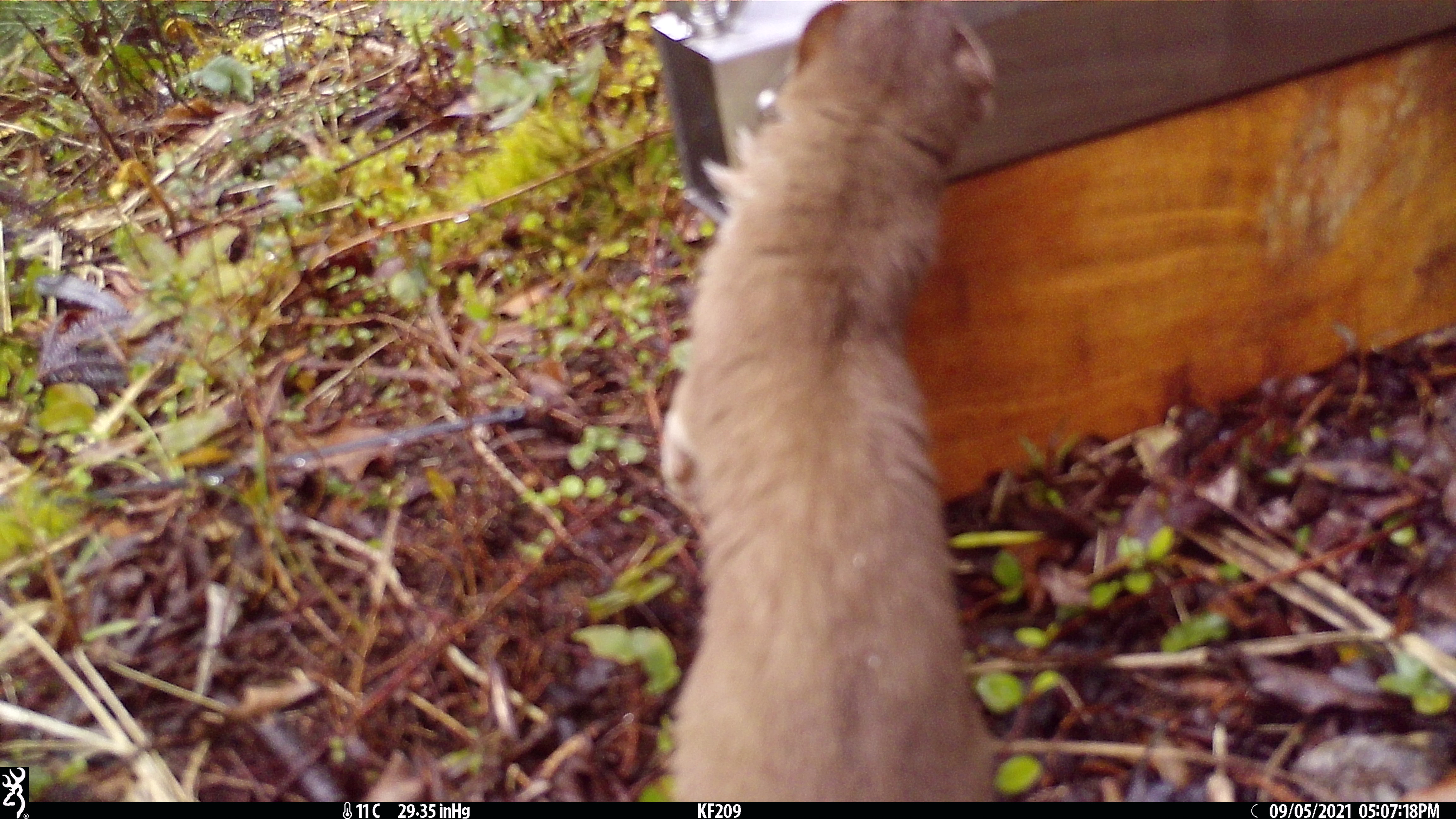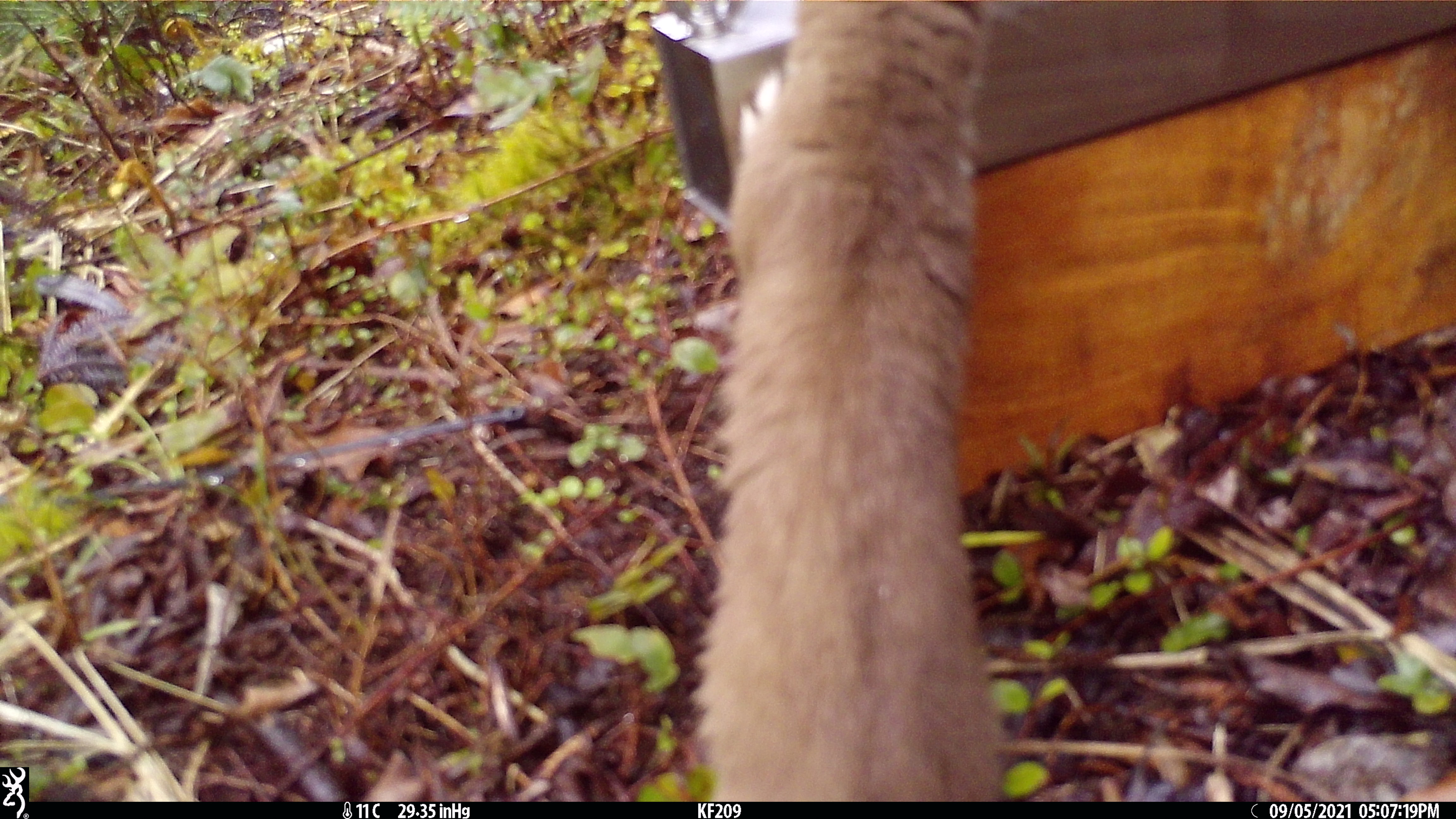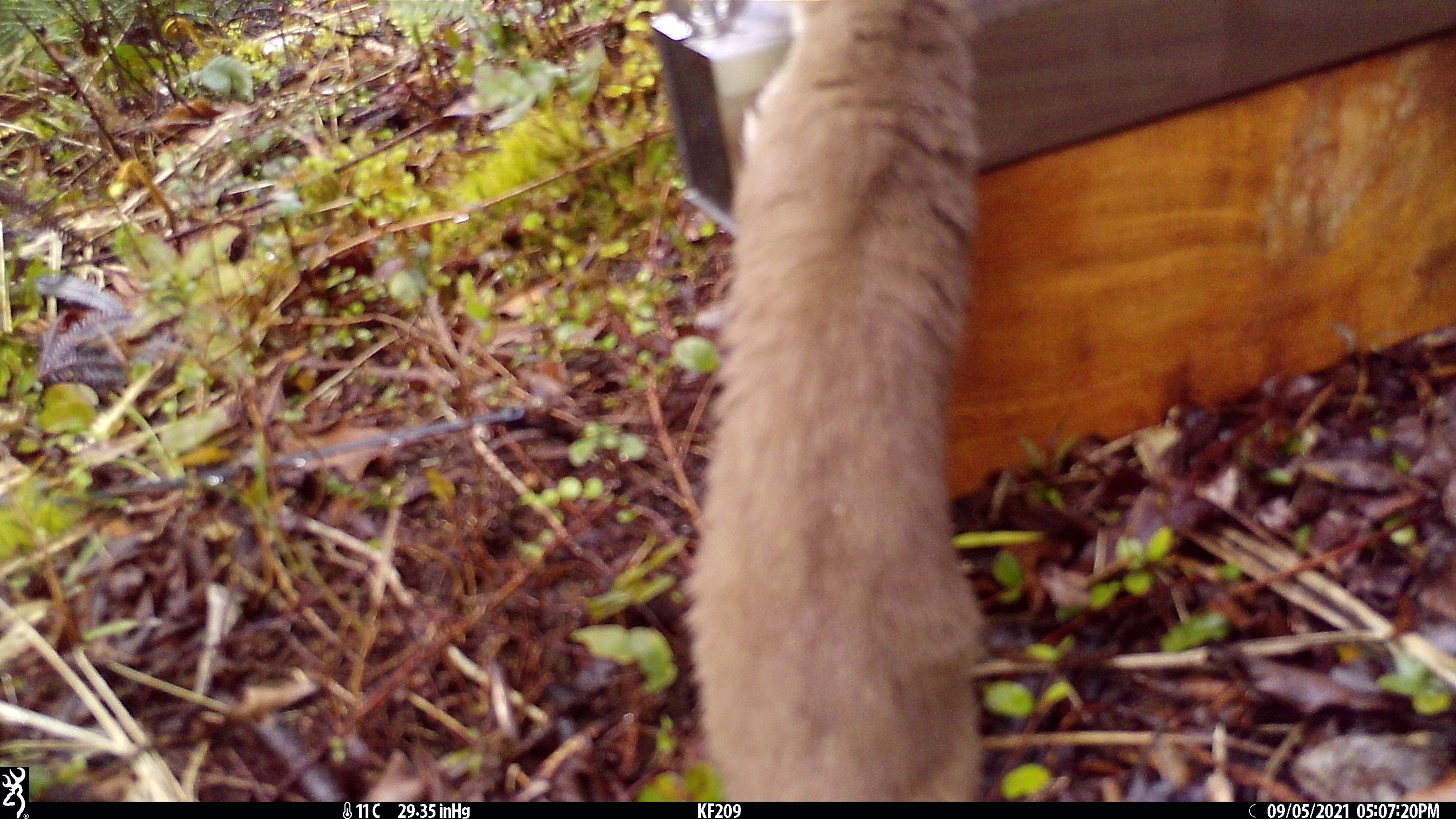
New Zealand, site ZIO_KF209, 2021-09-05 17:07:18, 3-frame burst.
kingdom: Animalia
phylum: Chordata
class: Mammalia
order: Carnivora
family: Mustelidae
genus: Mustela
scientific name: Mustela erminea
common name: stoat